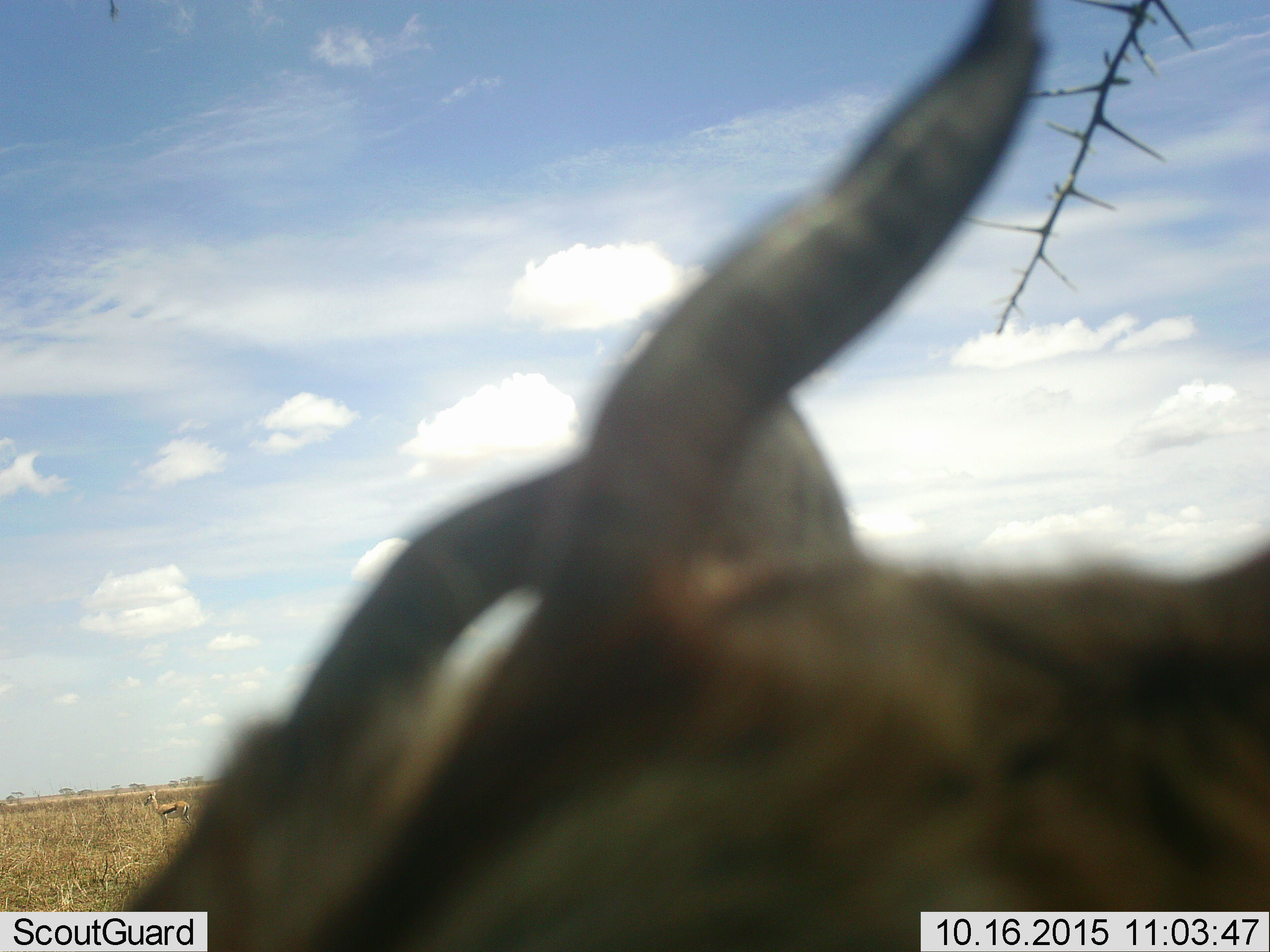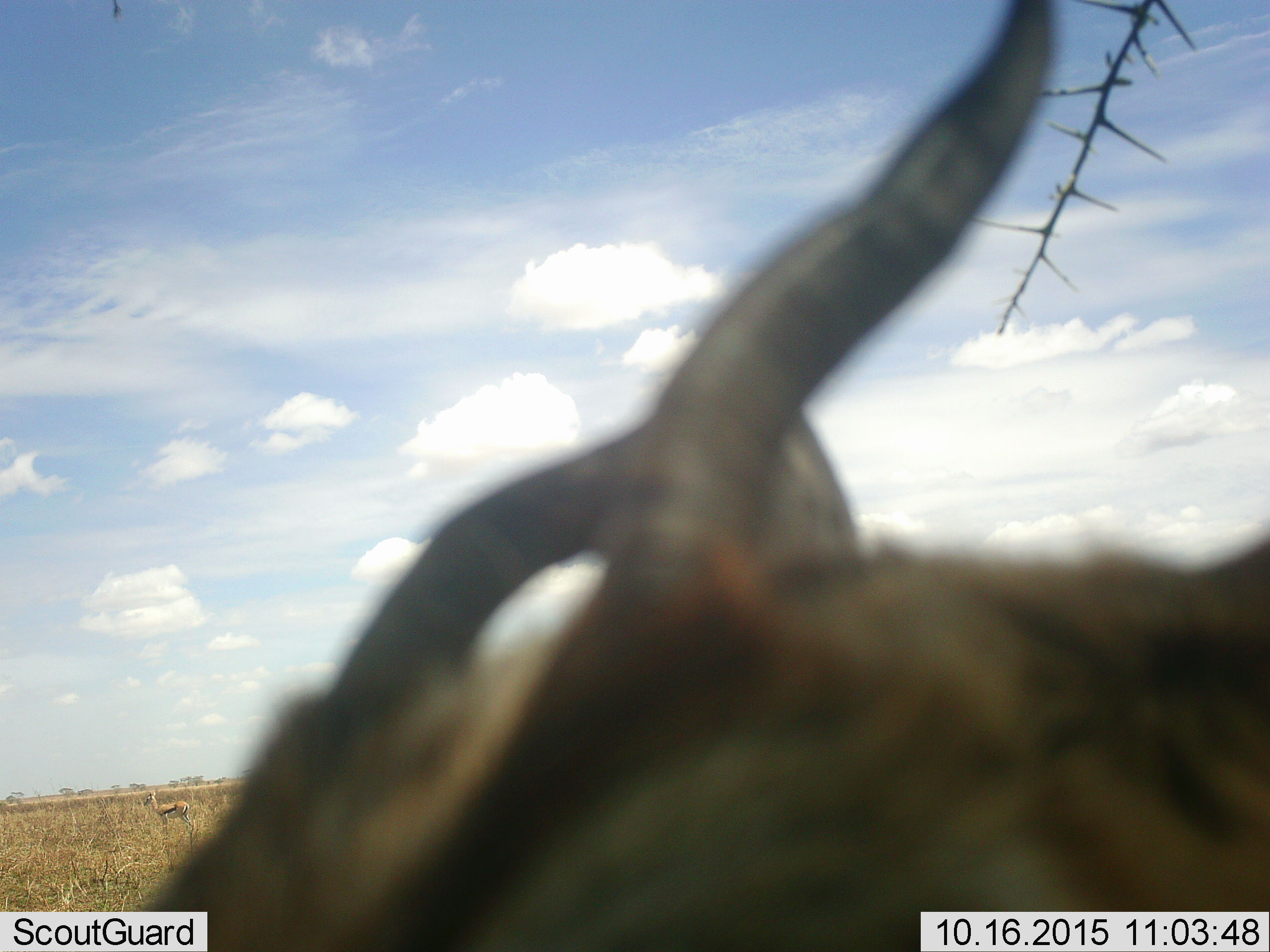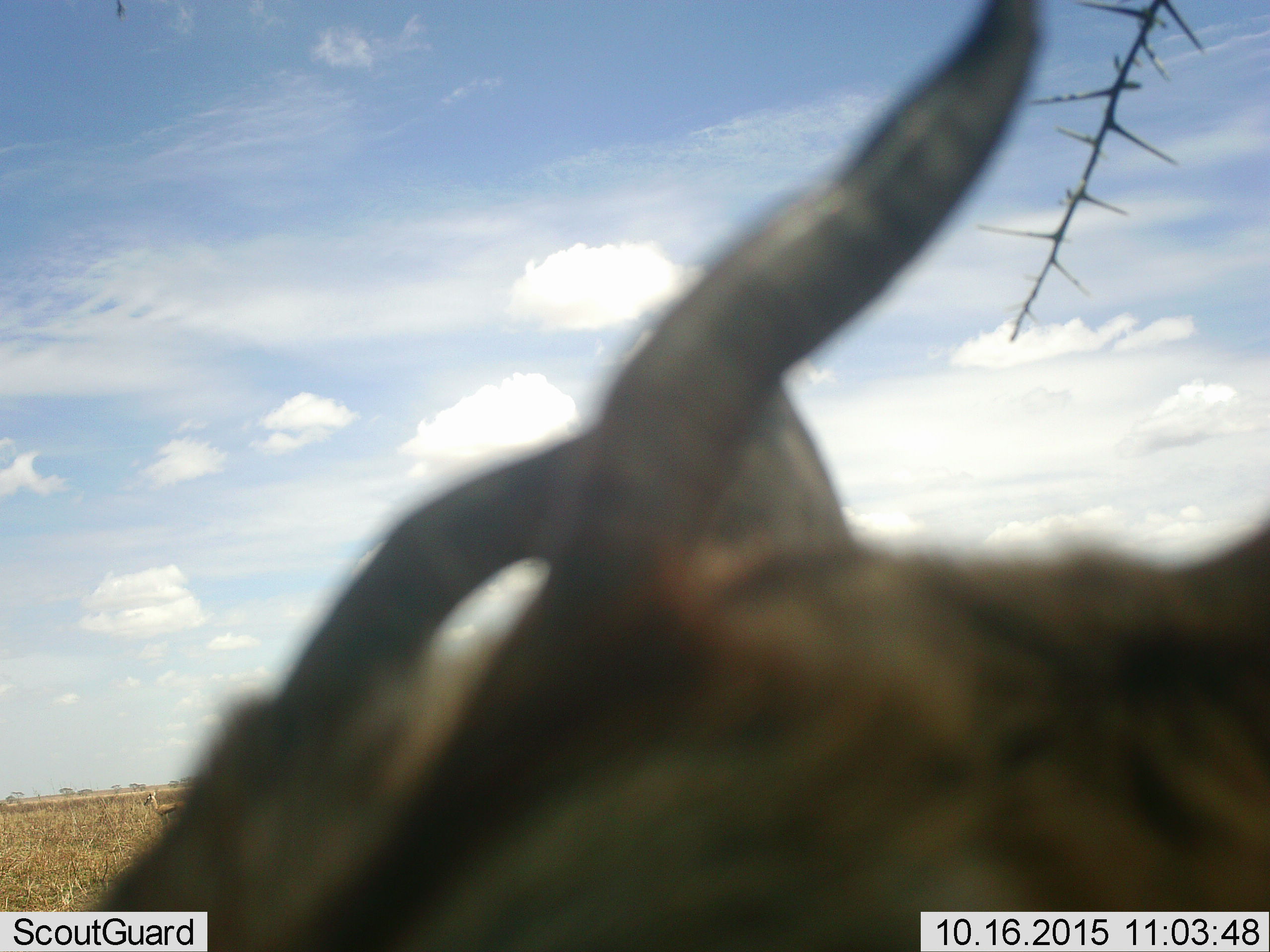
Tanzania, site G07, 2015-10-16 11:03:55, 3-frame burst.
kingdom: Animalia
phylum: Chordata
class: Mammalia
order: Artiodactyla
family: Bovidae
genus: Eudorcas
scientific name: Eudorcas thomsonii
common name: thomson's gazelle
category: gazellethomsons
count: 1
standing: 100%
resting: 0%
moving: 0%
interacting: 0%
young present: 0%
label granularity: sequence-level